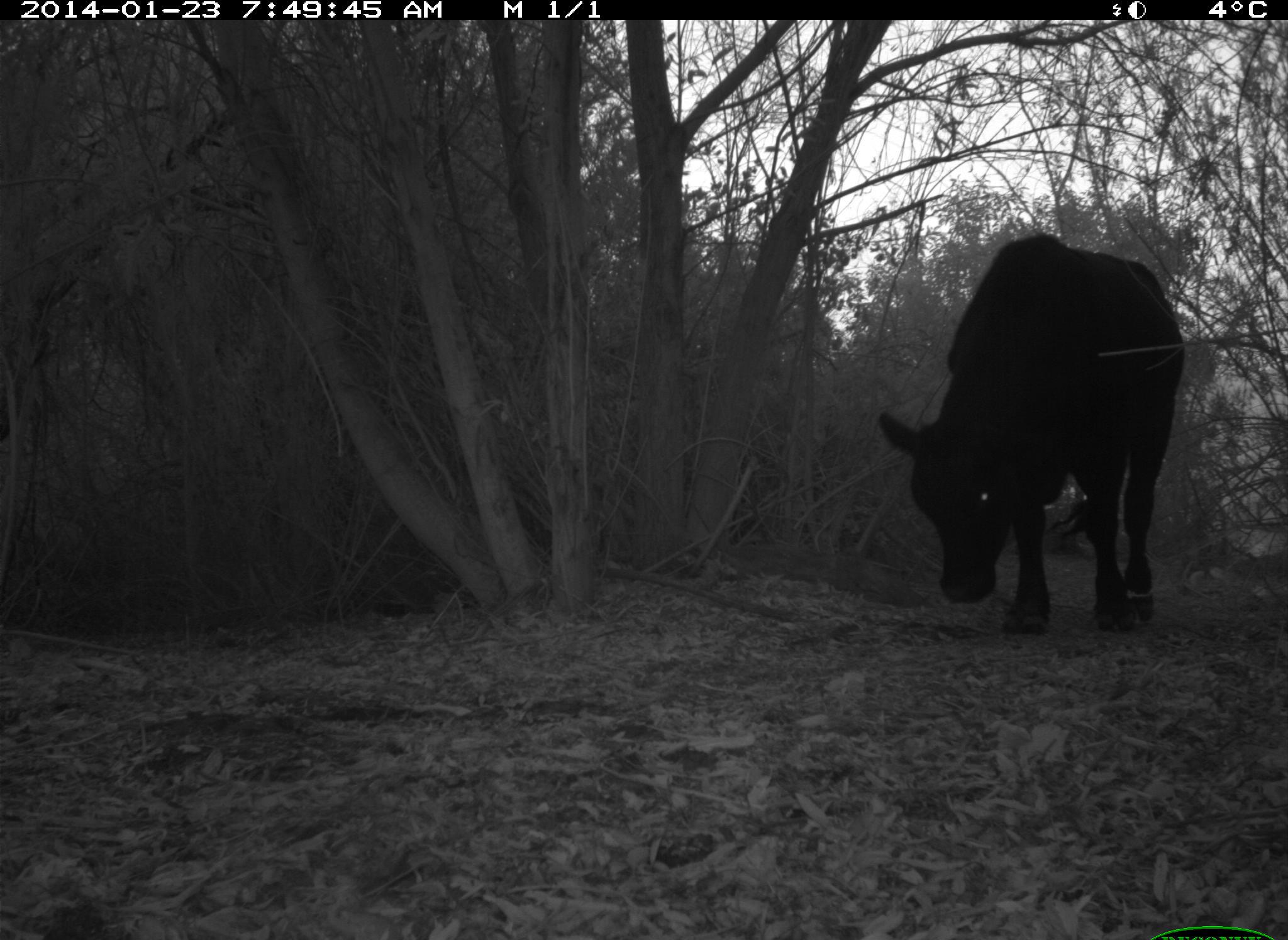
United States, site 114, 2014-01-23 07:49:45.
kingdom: Animalia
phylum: Chordata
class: Mammalia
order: Artiodactyla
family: Bovidae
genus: Bos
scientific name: Bos taurus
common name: cow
Cow (Bos taurus).